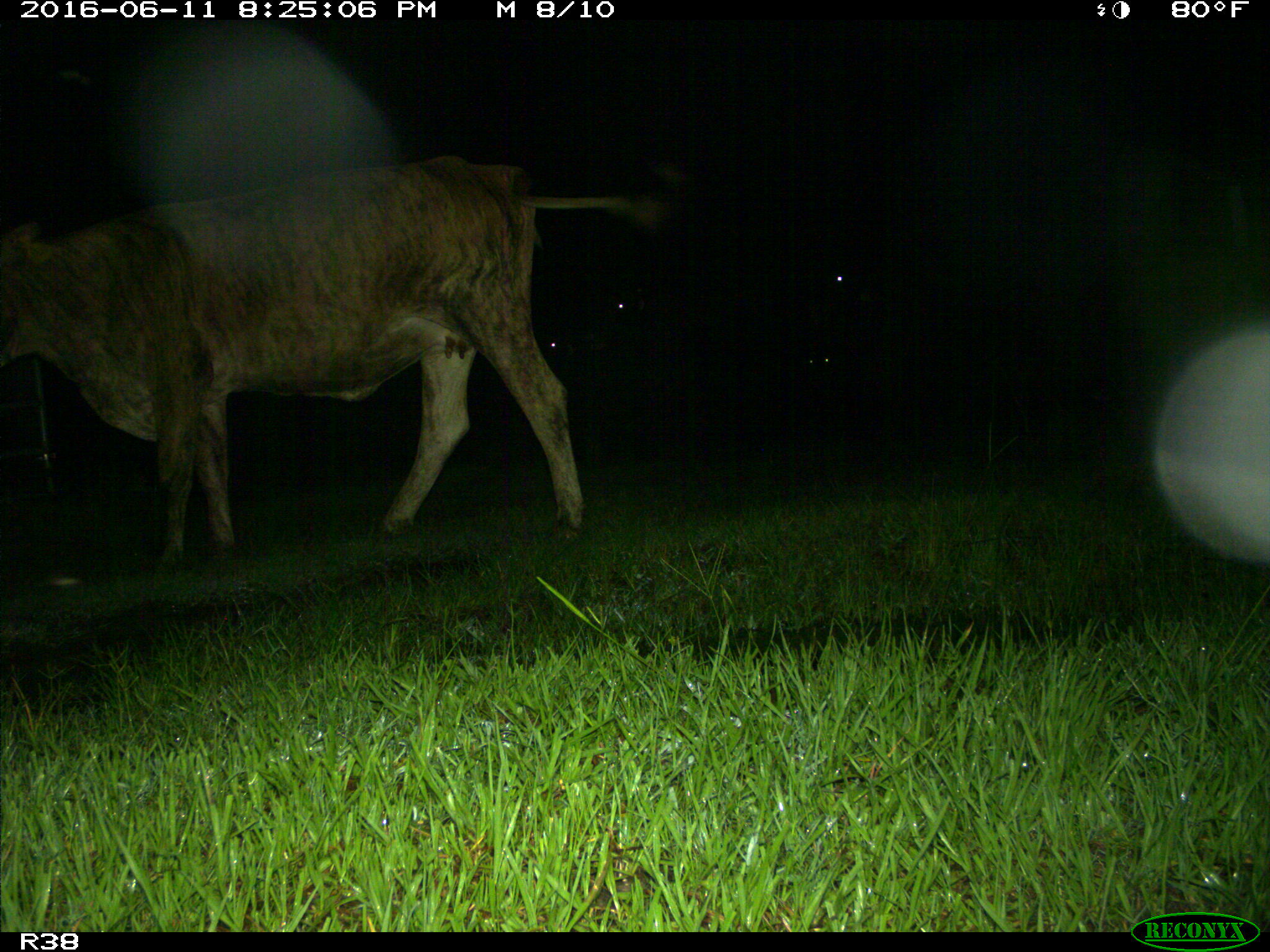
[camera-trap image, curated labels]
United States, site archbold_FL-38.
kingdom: Animalia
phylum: Chordata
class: Mammalia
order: Artiodactyla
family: Bovidae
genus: Bos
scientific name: Bos taurus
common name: domestic cow